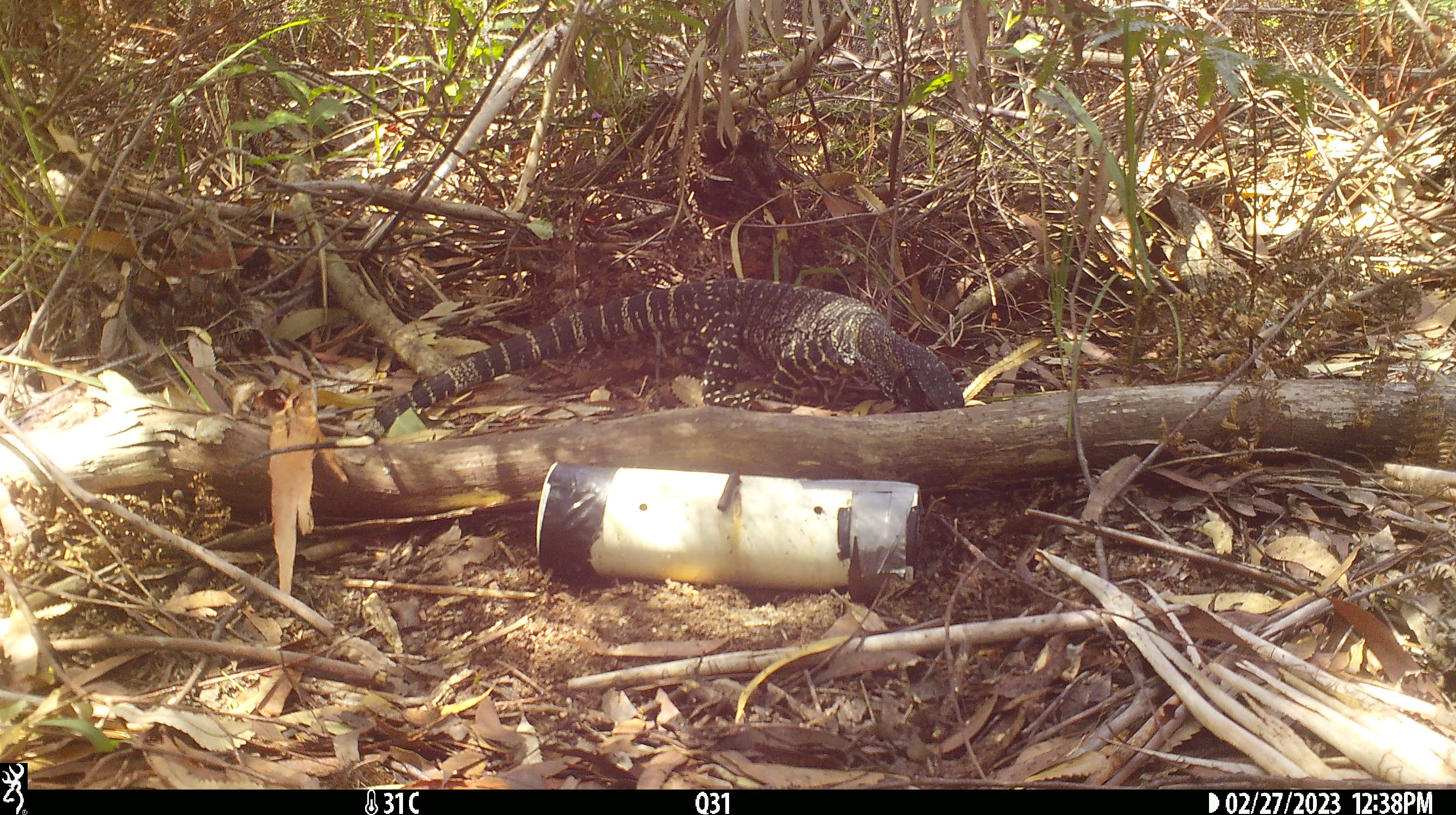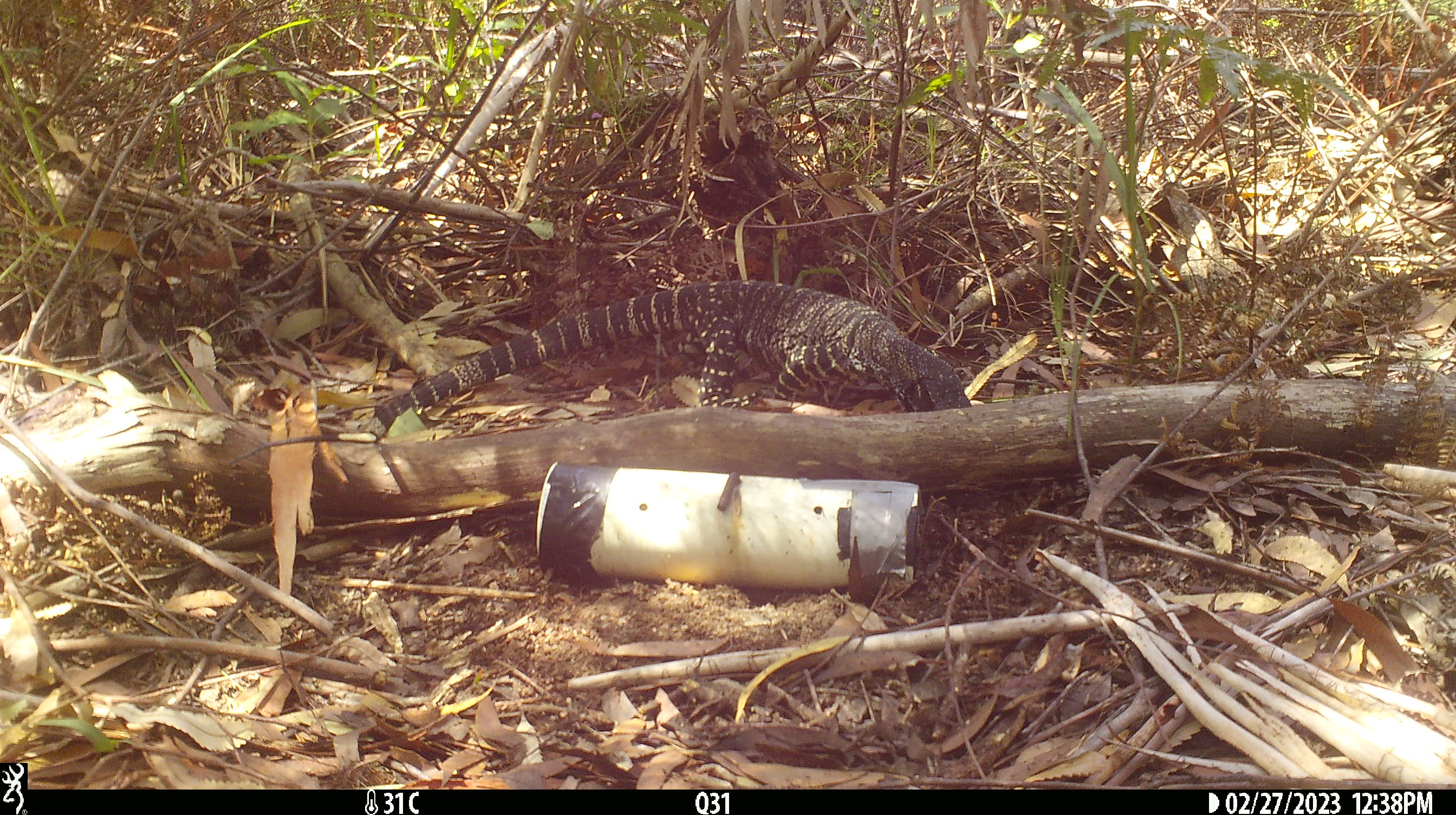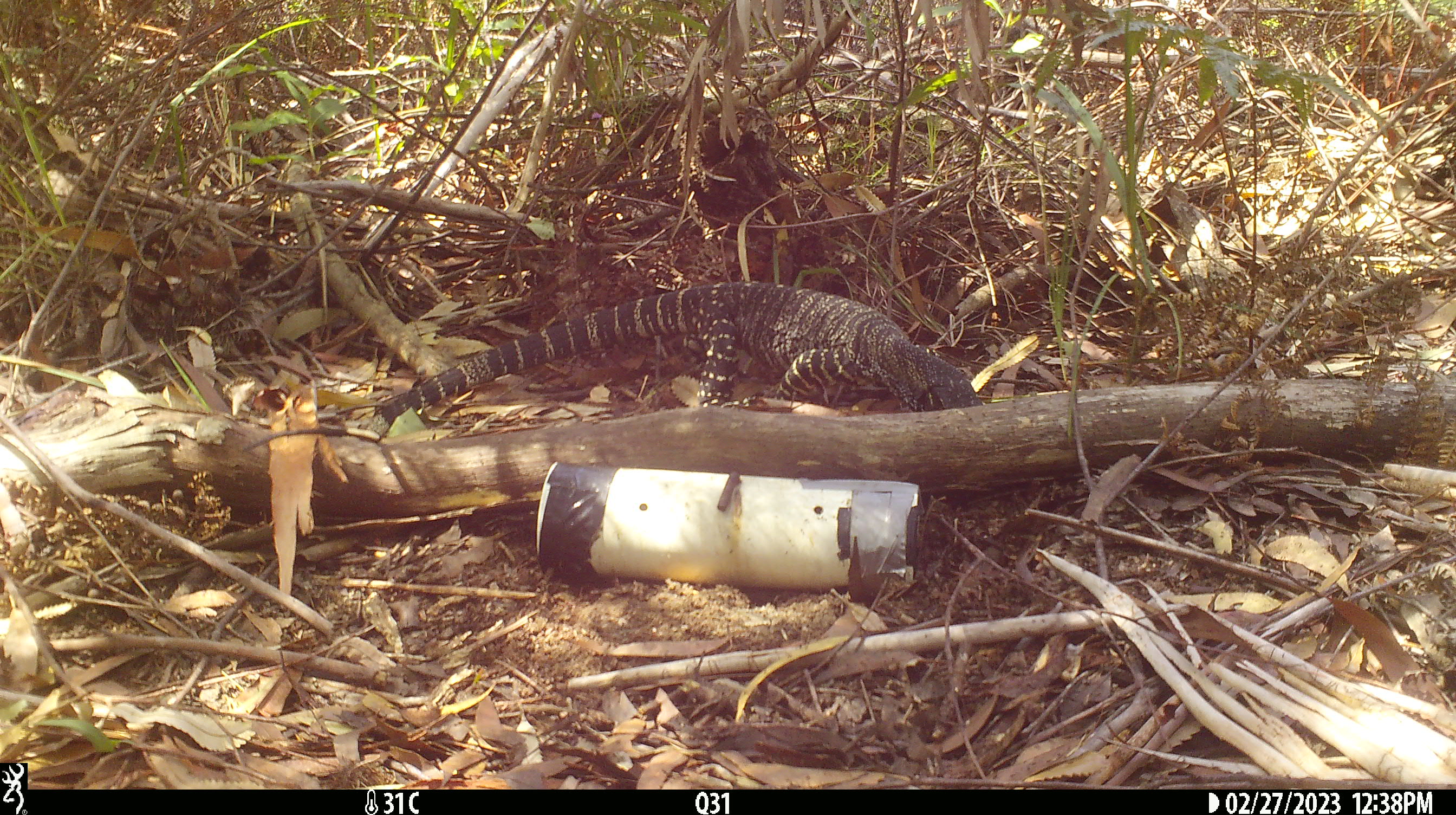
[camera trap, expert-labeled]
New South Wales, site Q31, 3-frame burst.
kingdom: Animalia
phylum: Chordata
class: Reptilia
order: Squamata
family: Varanidae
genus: Varanus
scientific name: Varanus varius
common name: lace monitor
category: goanna